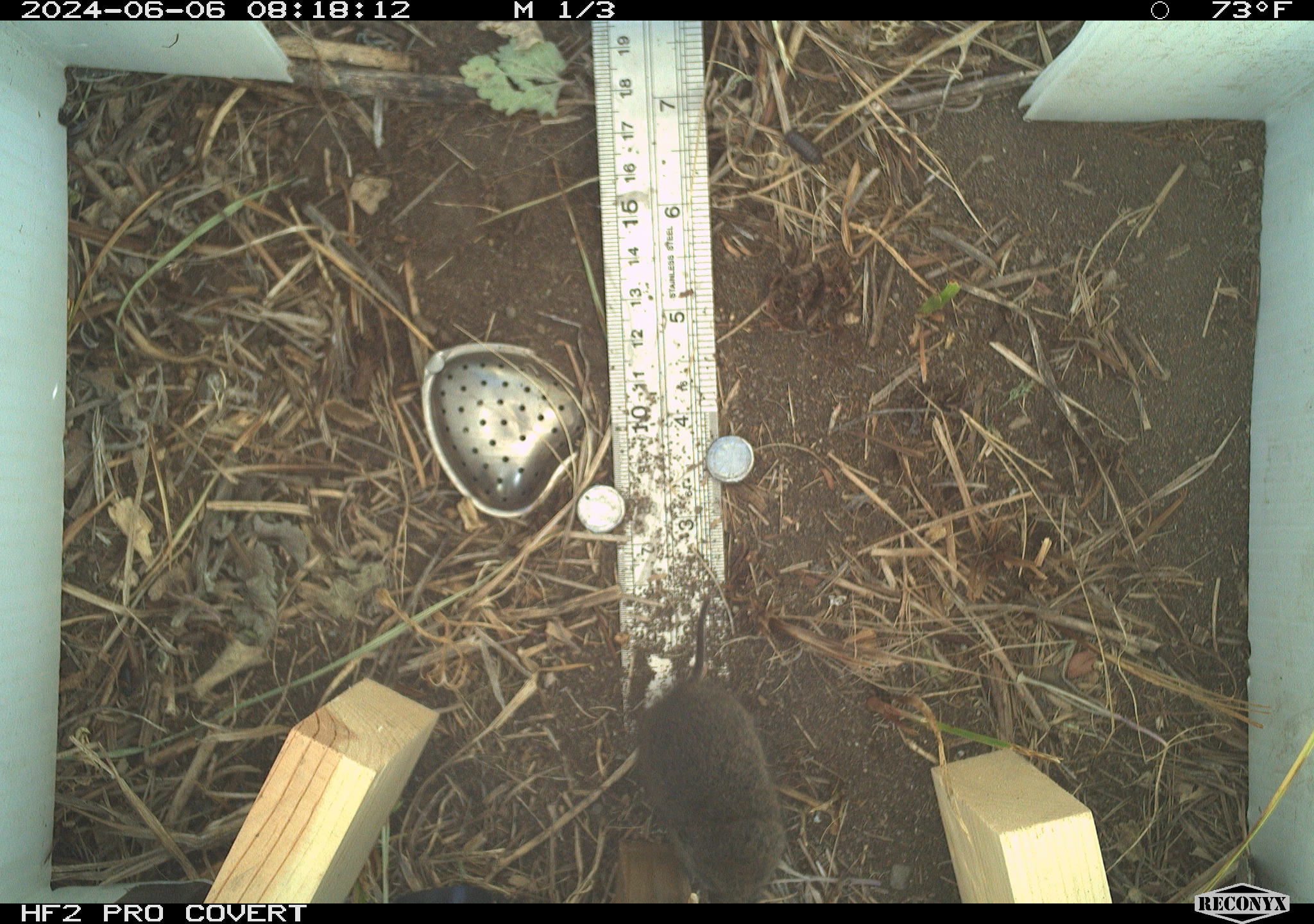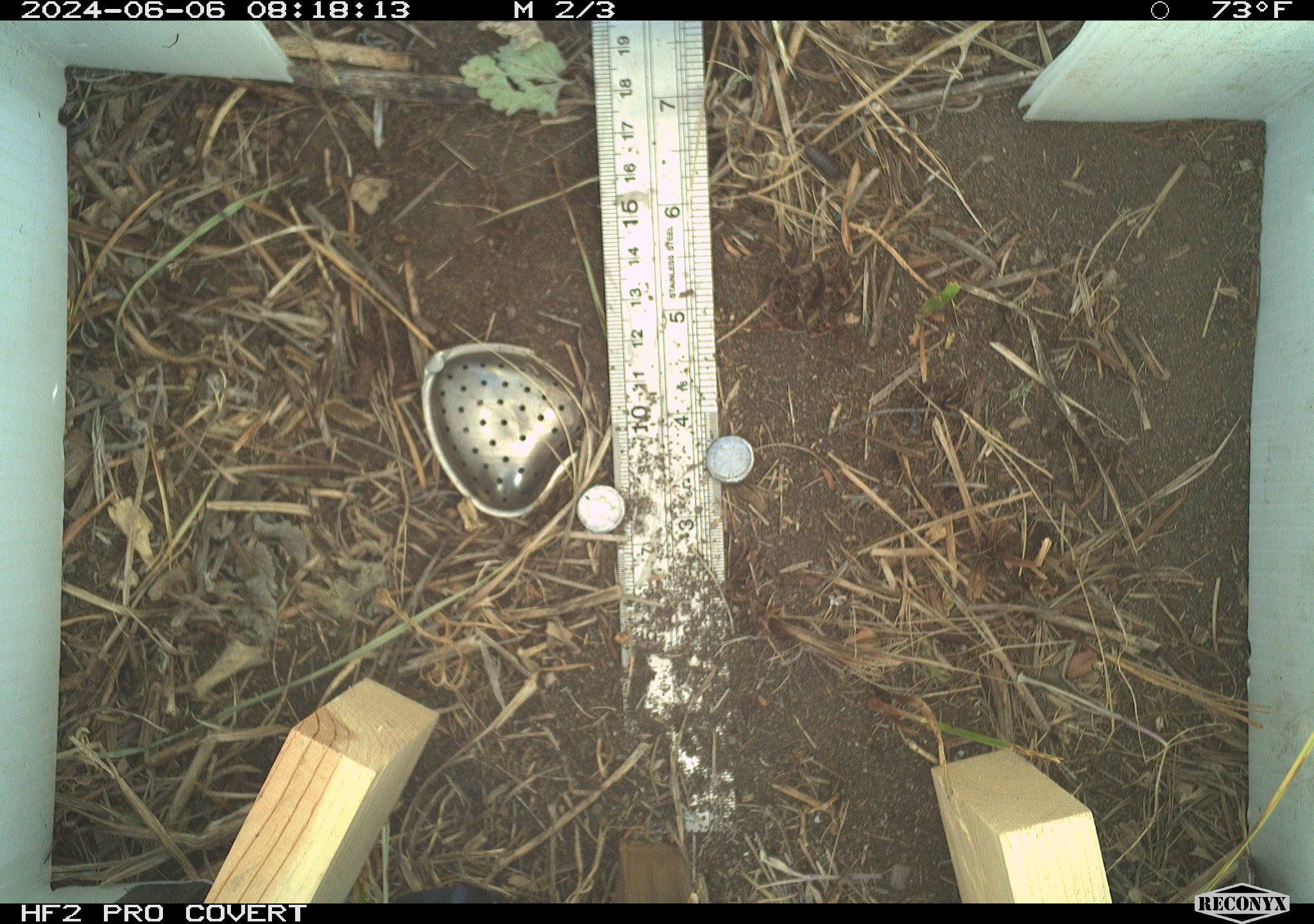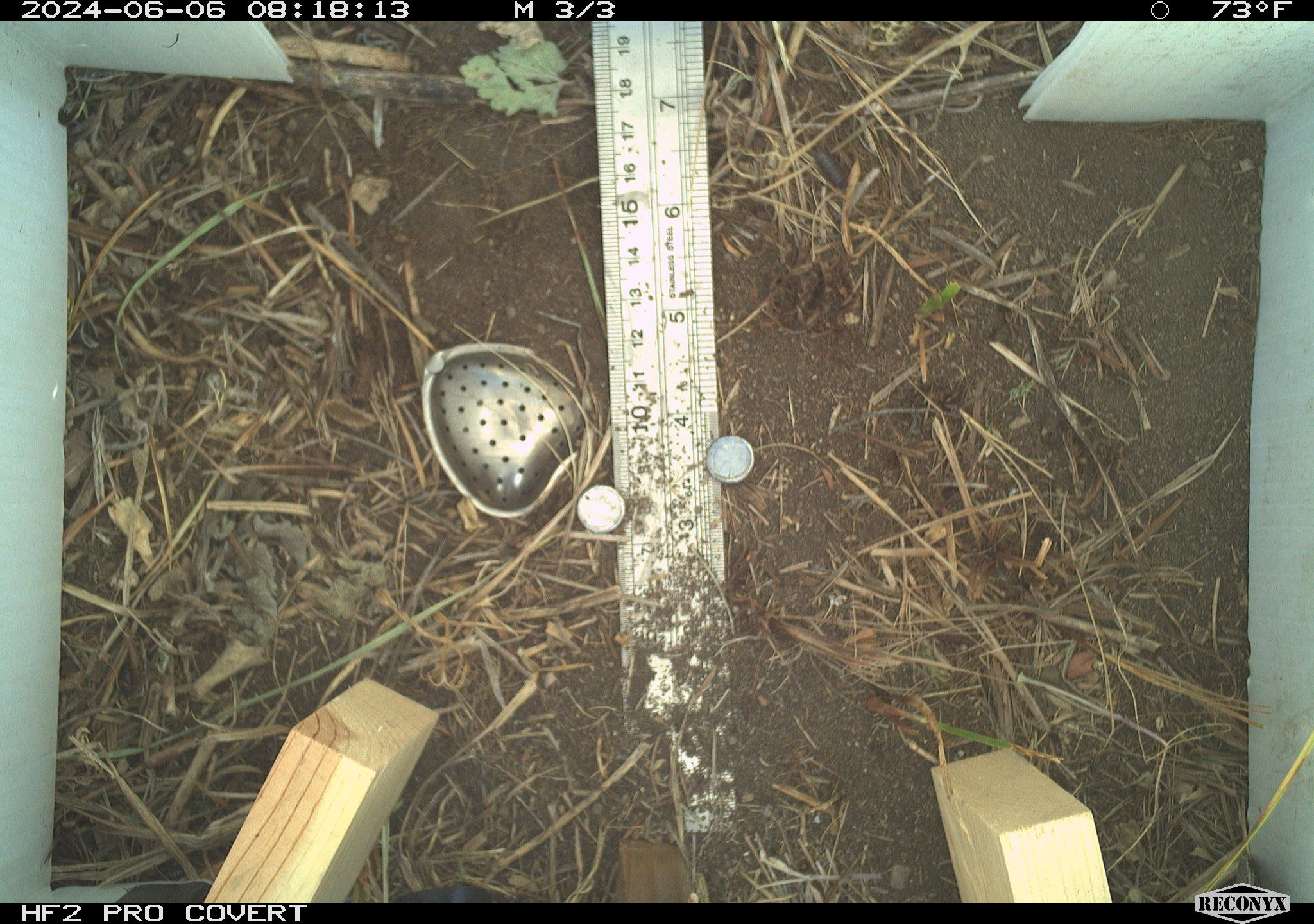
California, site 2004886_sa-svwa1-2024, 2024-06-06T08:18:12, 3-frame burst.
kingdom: Animalia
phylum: Chordata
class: Mammalia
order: Rodentia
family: Cricetidae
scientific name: Arvicolinae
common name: voles, lemmings, and muskrats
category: arvicolinae subfamily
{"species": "arvicolinae subfamily (voles, lemmings, and muskrats) (Arvicolinae)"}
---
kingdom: Animalia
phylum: Arthropoda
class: Malacostraca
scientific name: Malacostraca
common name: amphipods, crabs, isopods, krill, lobsters and shrimps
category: malacostracan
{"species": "malacostracan (amphipods, crabs, isopods, krill, lobsters and shrimps) (Malacostraca)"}